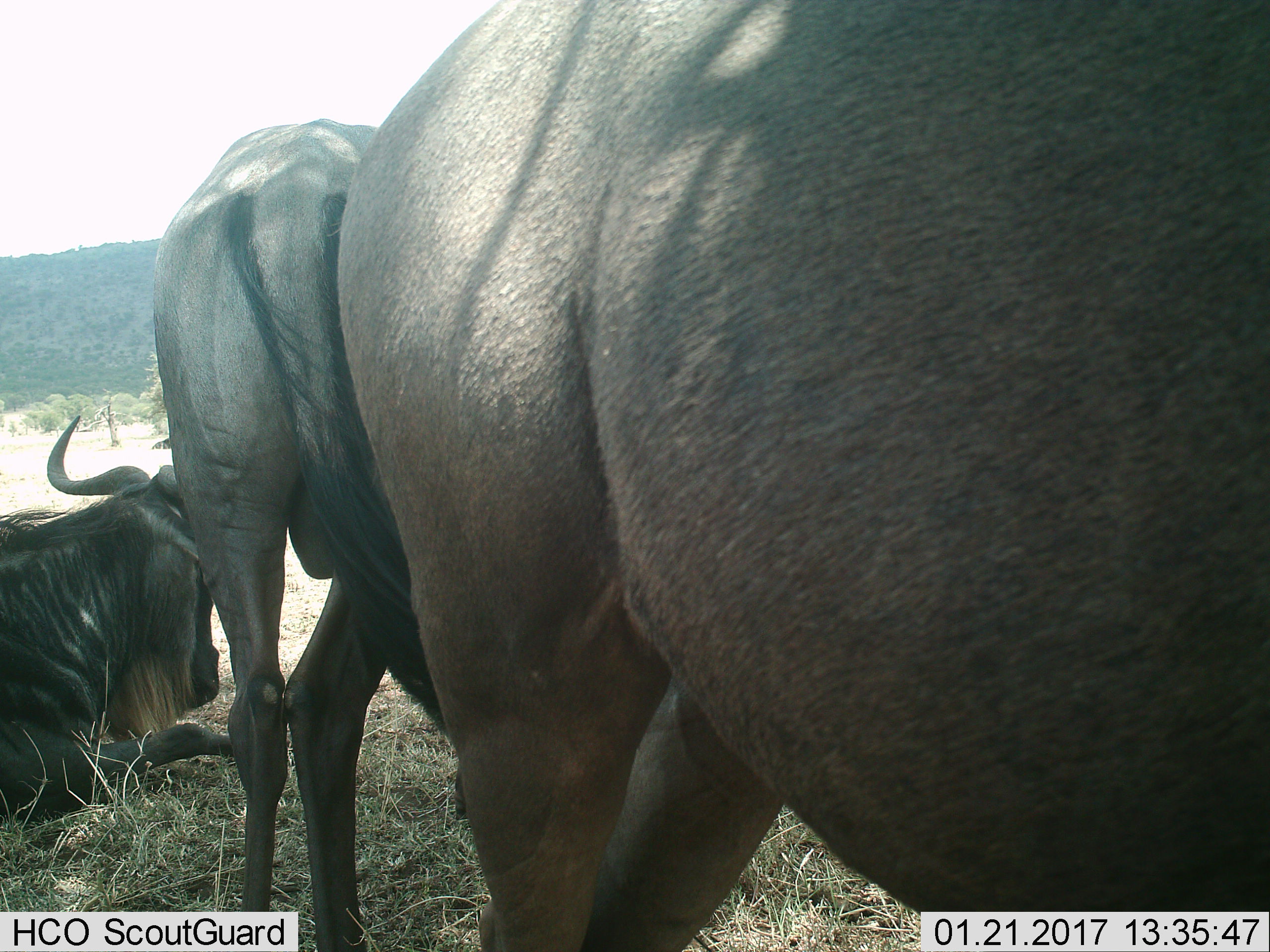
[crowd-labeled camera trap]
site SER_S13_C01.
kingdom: Animalia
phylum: Chordata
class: Mammalia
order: Artiodactyla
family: Bovidae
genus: Connochaetes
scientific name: Connochaetes taurinus taurinus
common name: blue wildebeest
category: wildebeestblue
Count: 3.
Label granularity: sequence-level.